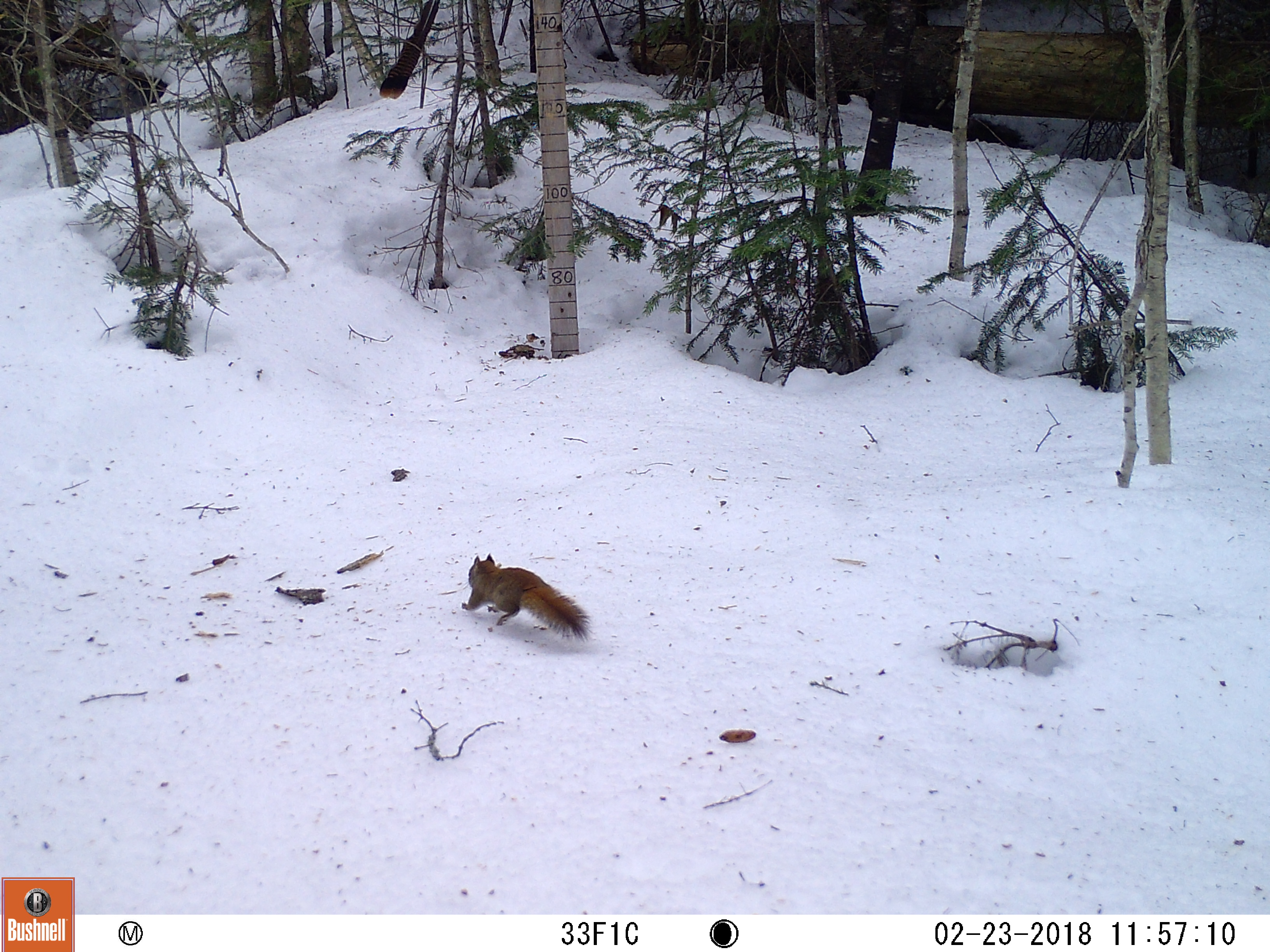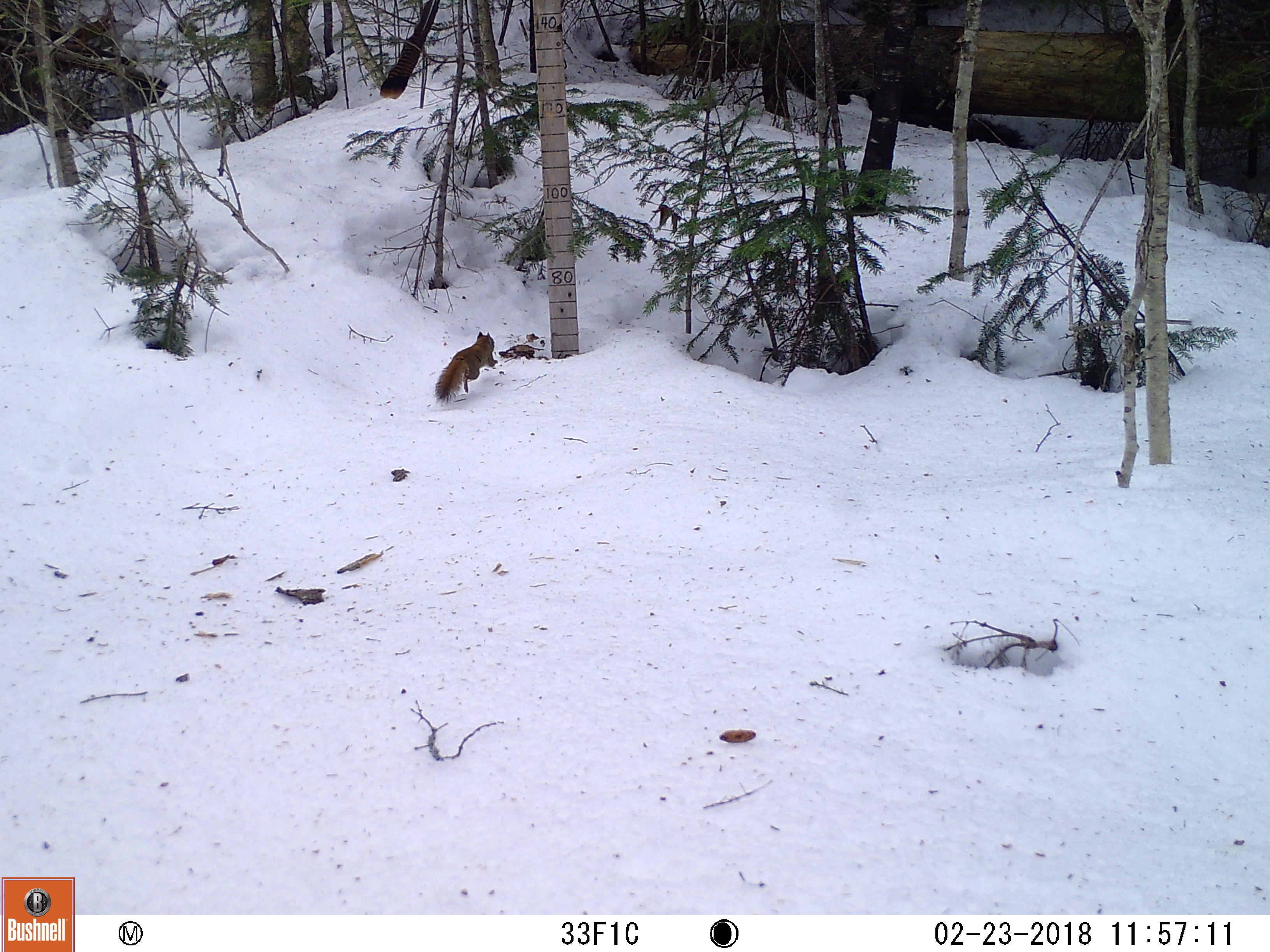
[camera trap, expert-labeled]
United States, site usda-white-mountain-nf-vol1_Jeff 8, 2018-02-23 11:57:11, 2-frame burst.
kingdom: Animalia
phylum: Chordata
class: Mammalia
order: Rodentia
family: Sciuridae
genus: Tamiasciurus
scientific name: Tamiasciurus hudsonicus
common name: red squirrel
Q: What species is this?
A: Red squirrel (Tamiasciurus hudsonicus).